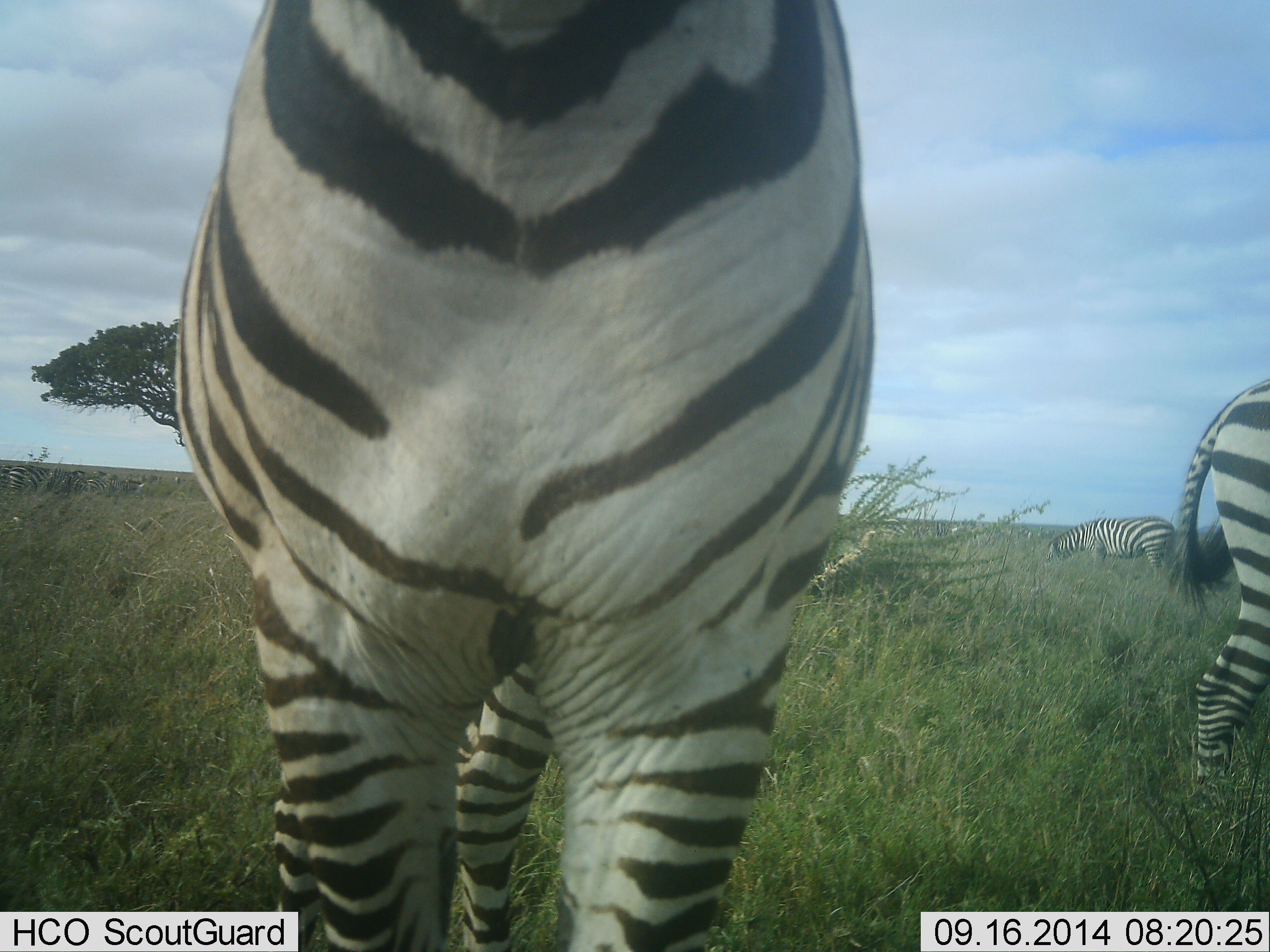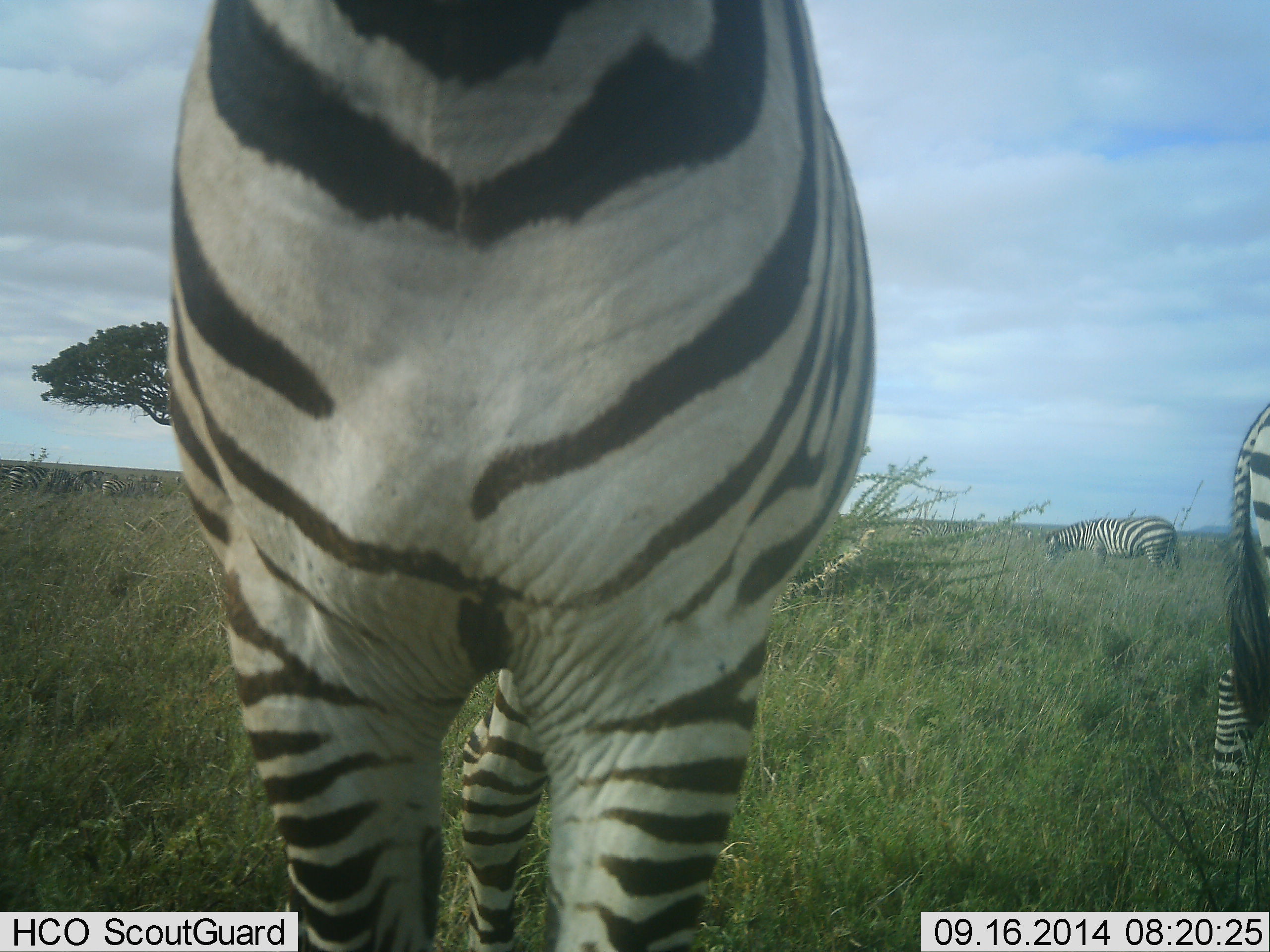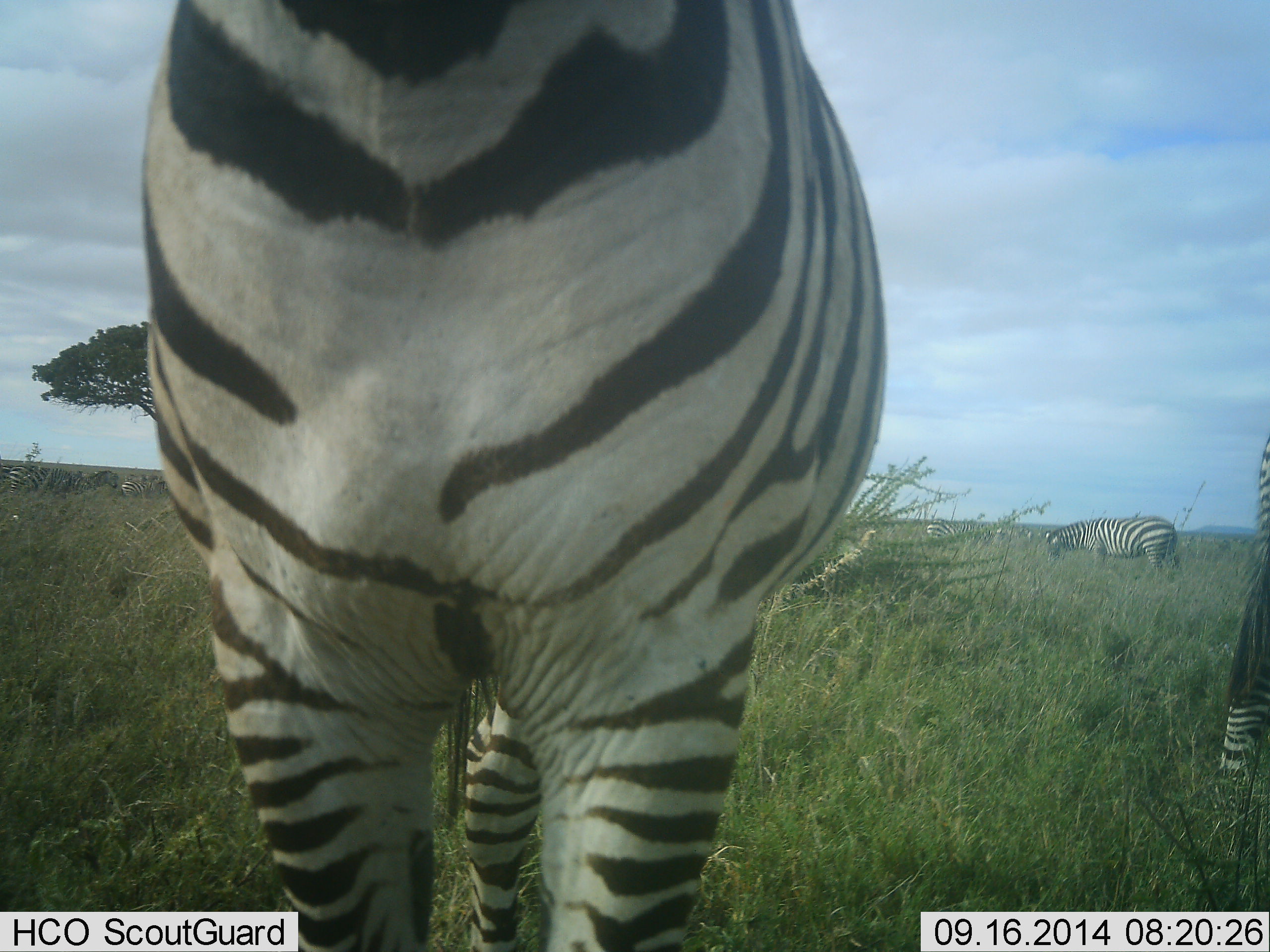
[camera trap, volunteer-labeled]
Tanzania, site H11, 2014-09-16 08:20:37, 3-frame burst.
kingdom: Animalia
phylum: Chordata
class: Mammalia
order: Perissodactyla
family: Equidae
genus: Equus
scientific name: Equus quagga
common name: plains zebra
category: zebra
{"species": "zebra (plains zebra) (Equus quagga)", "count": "3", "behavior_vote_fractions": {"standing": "80%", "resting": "0%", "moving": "40%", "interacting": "0%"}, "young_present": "0%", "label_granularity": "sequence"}